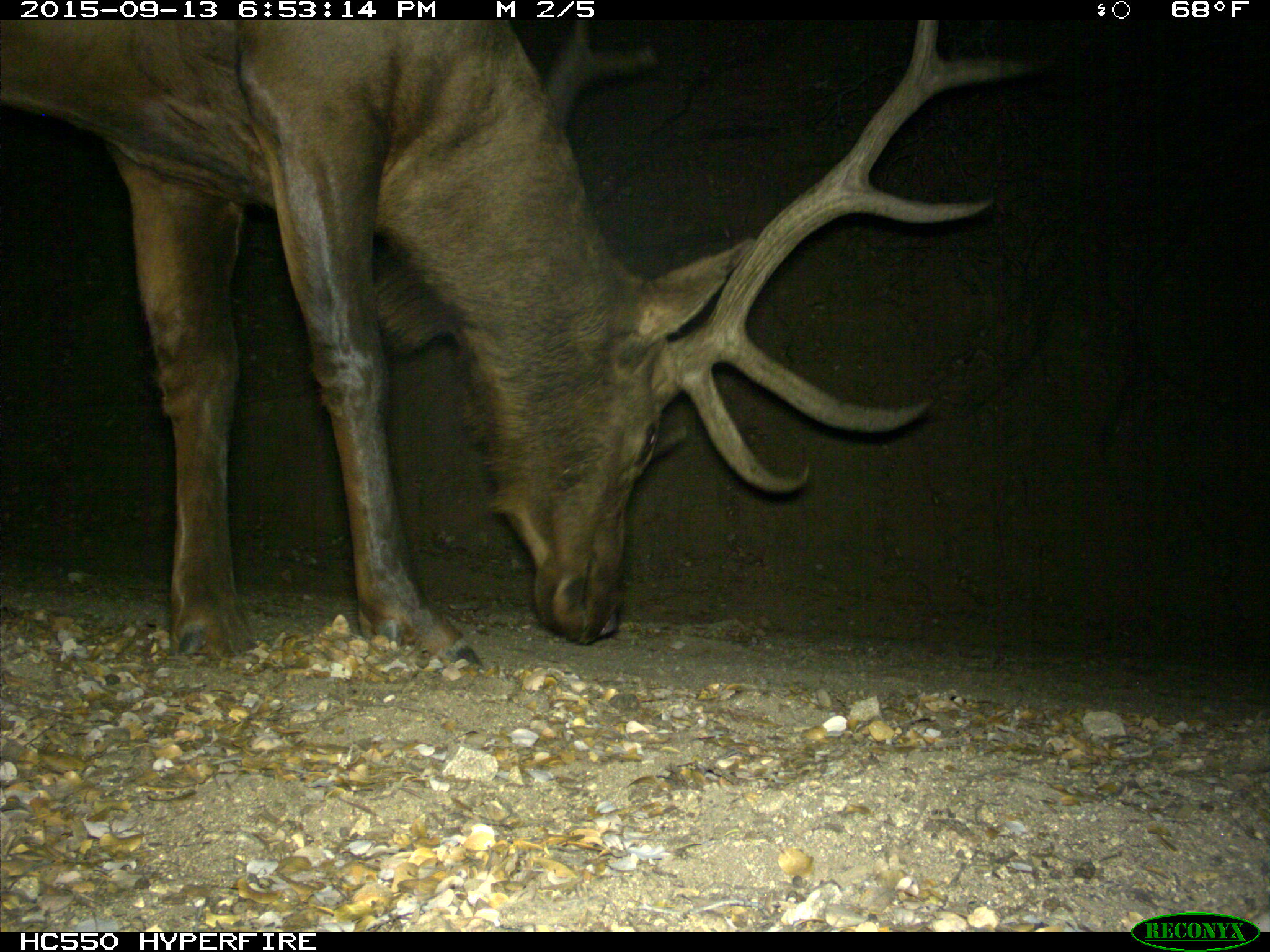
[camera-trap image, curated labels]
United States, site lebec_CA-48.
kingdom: Animalia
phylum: Chordata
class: Mammalia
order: Artiodactyla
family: Cervidae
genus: Cervus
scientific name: Cervus canadensis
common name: elk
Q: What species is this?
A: Cervus canadensis (elk).